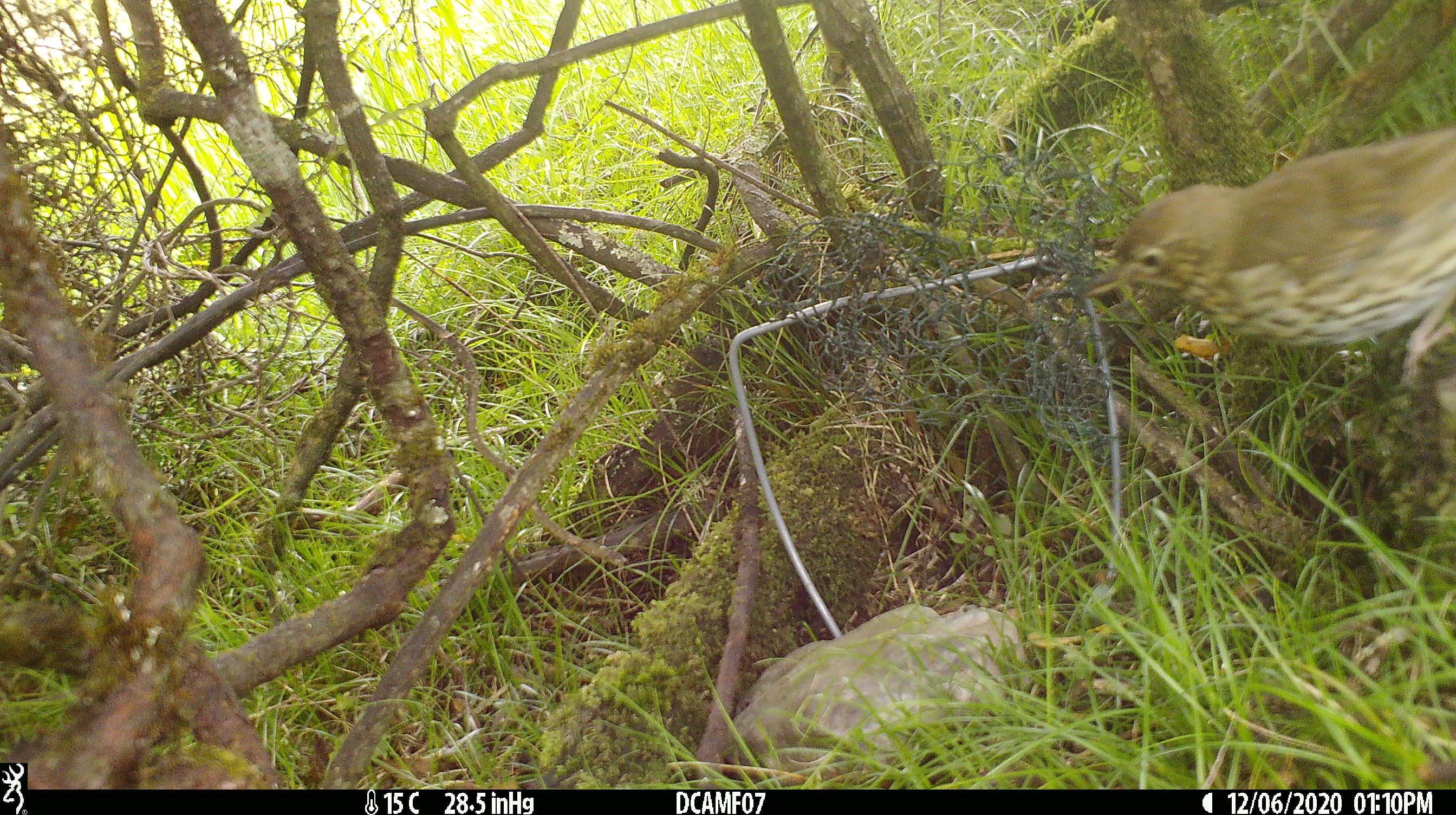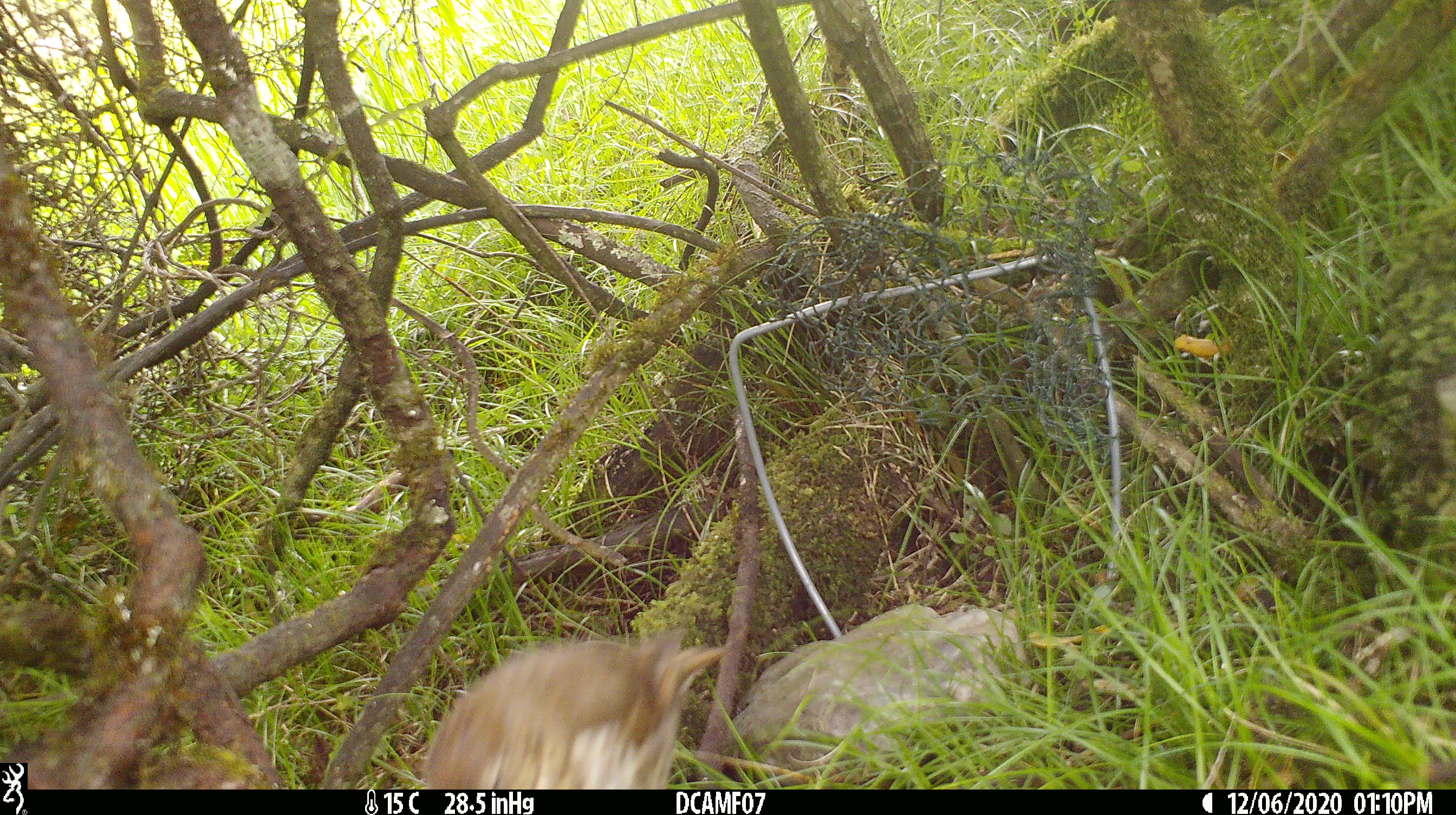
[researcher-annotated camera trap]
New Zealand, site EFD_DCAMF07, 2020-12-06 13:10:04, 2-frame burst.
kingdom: Animalia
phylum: Chordata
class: Aves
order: Passeriformes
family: Turdidae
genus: Turdus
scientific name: Turdus philomelos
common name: song thrush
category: thrush